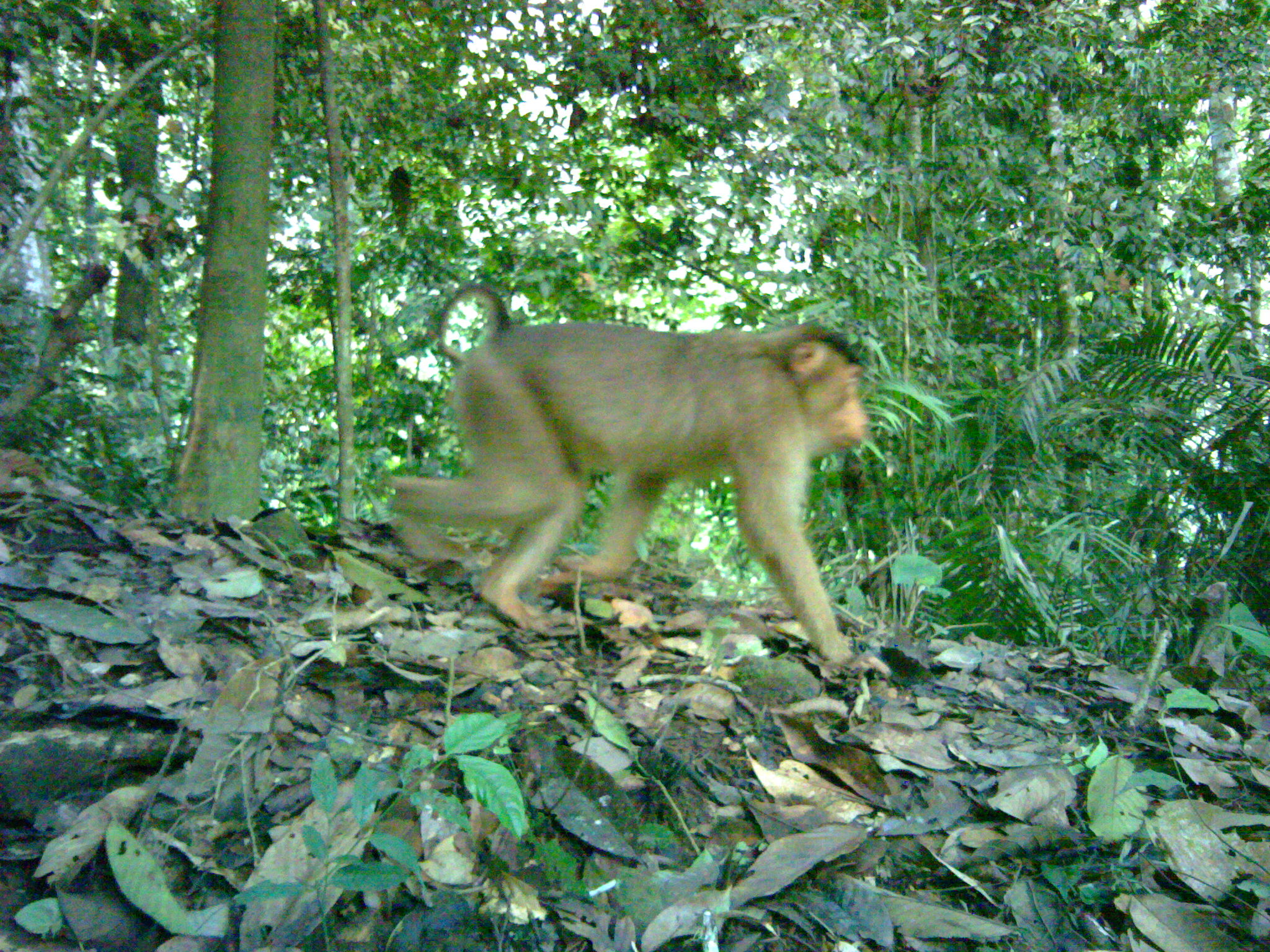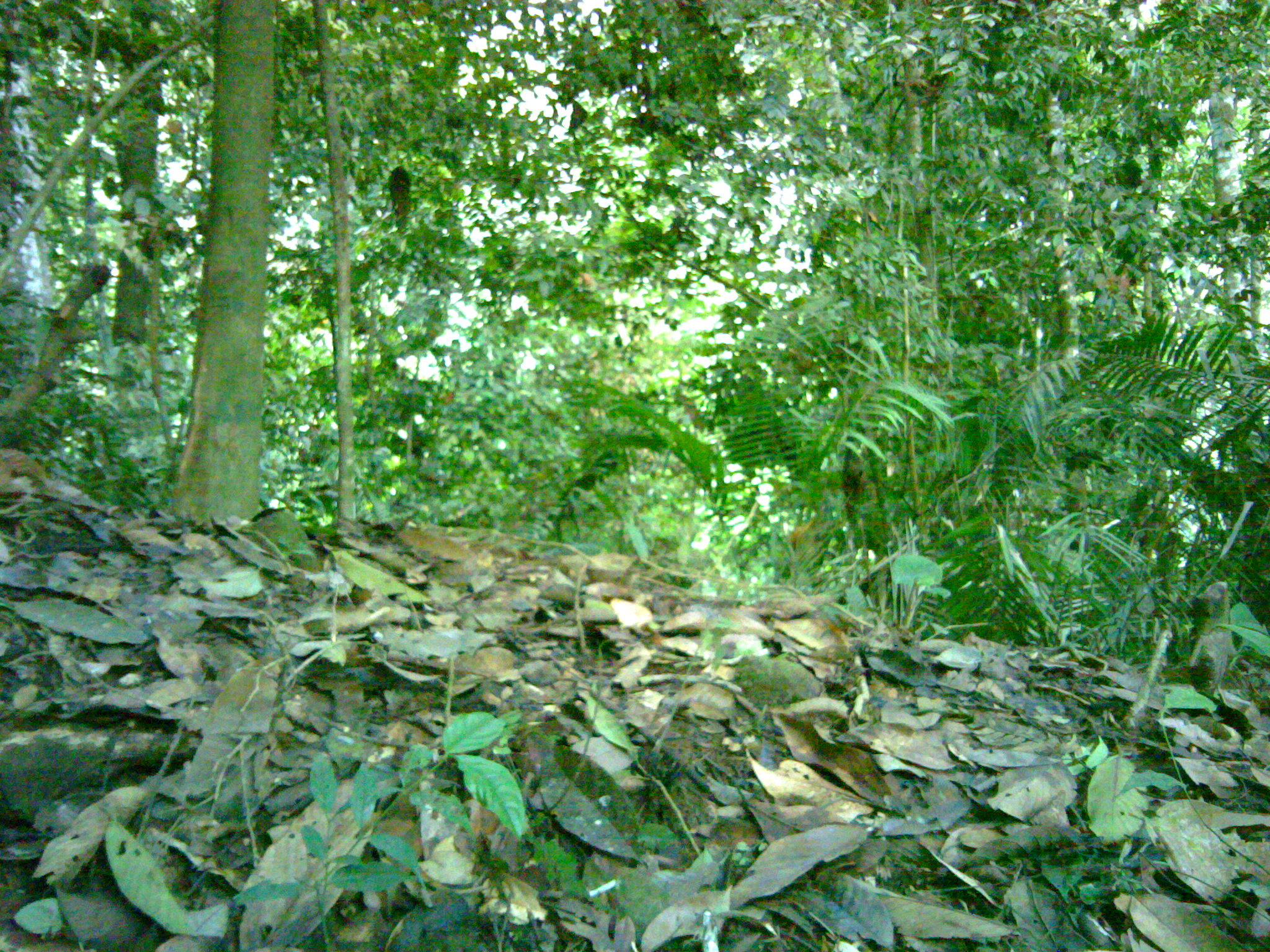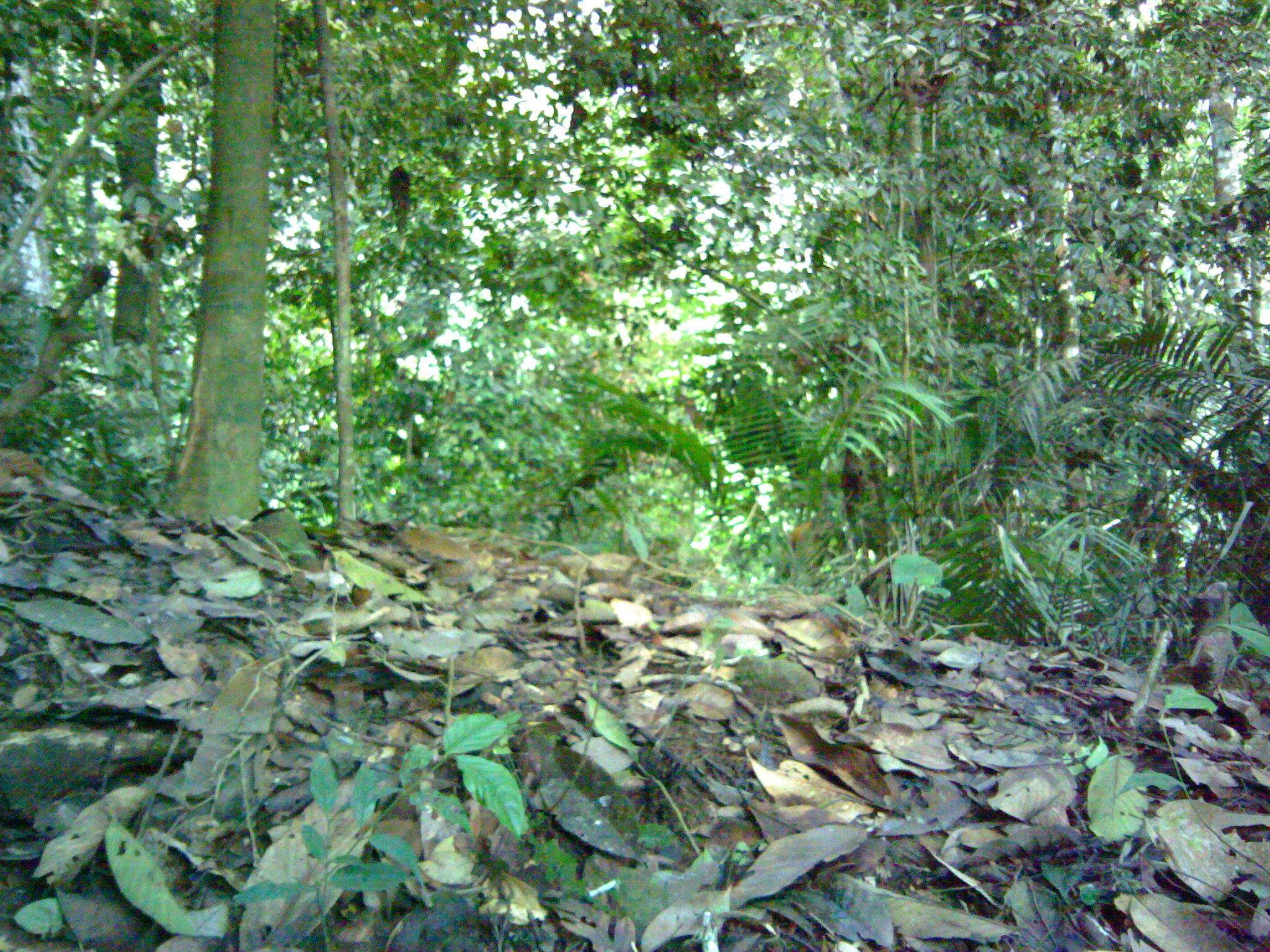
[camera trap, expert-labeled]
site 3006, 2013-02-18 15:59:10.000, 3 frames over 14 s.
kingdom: Animalia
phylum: Chordata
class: Mammalia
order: Primates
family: Cercopithecidae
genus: Macaca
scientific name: Macaca nemestrina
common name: southern pig-tailed macaque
Macaca nemestrina (southern pig-tailed macaque), count 1.